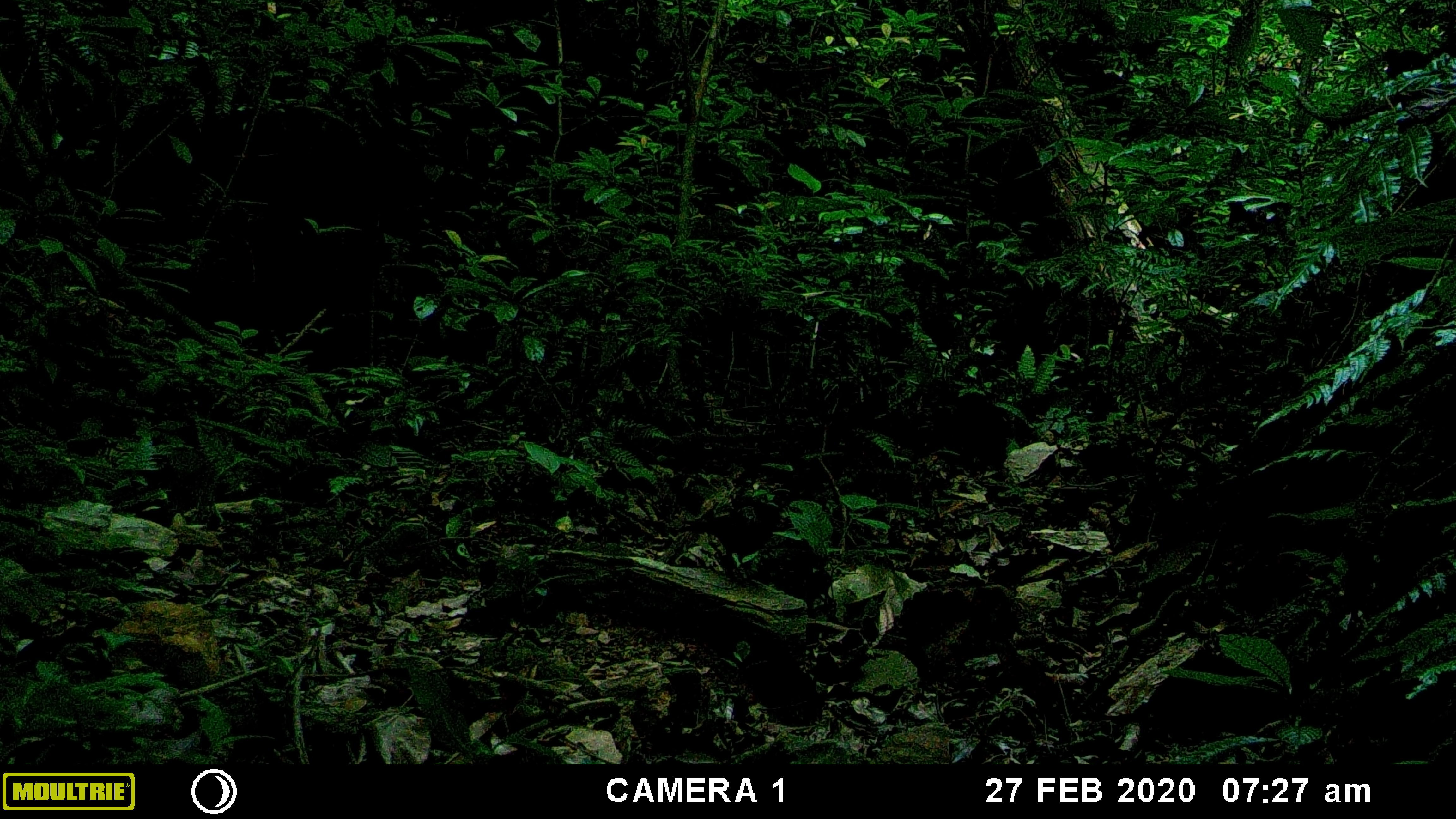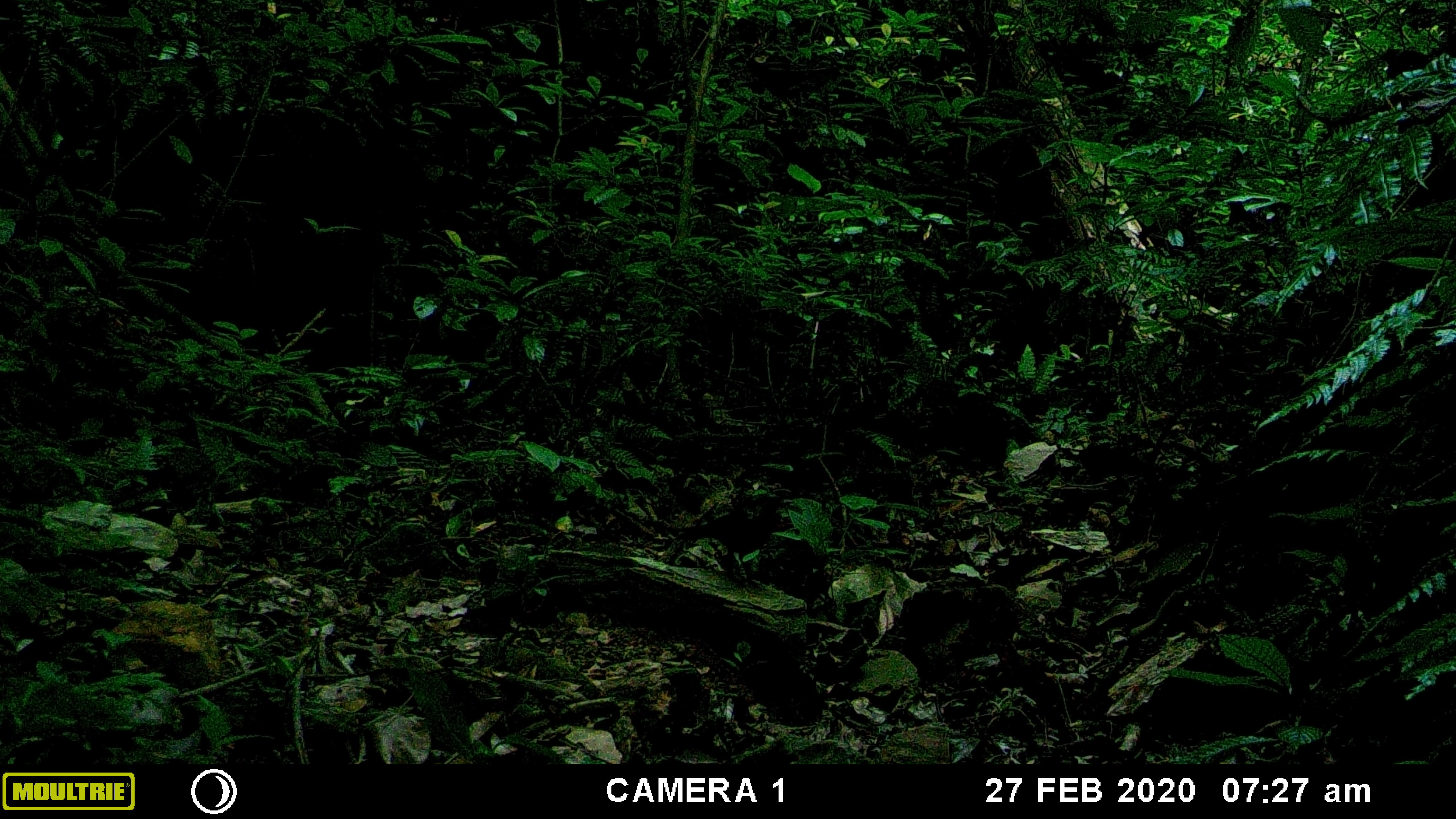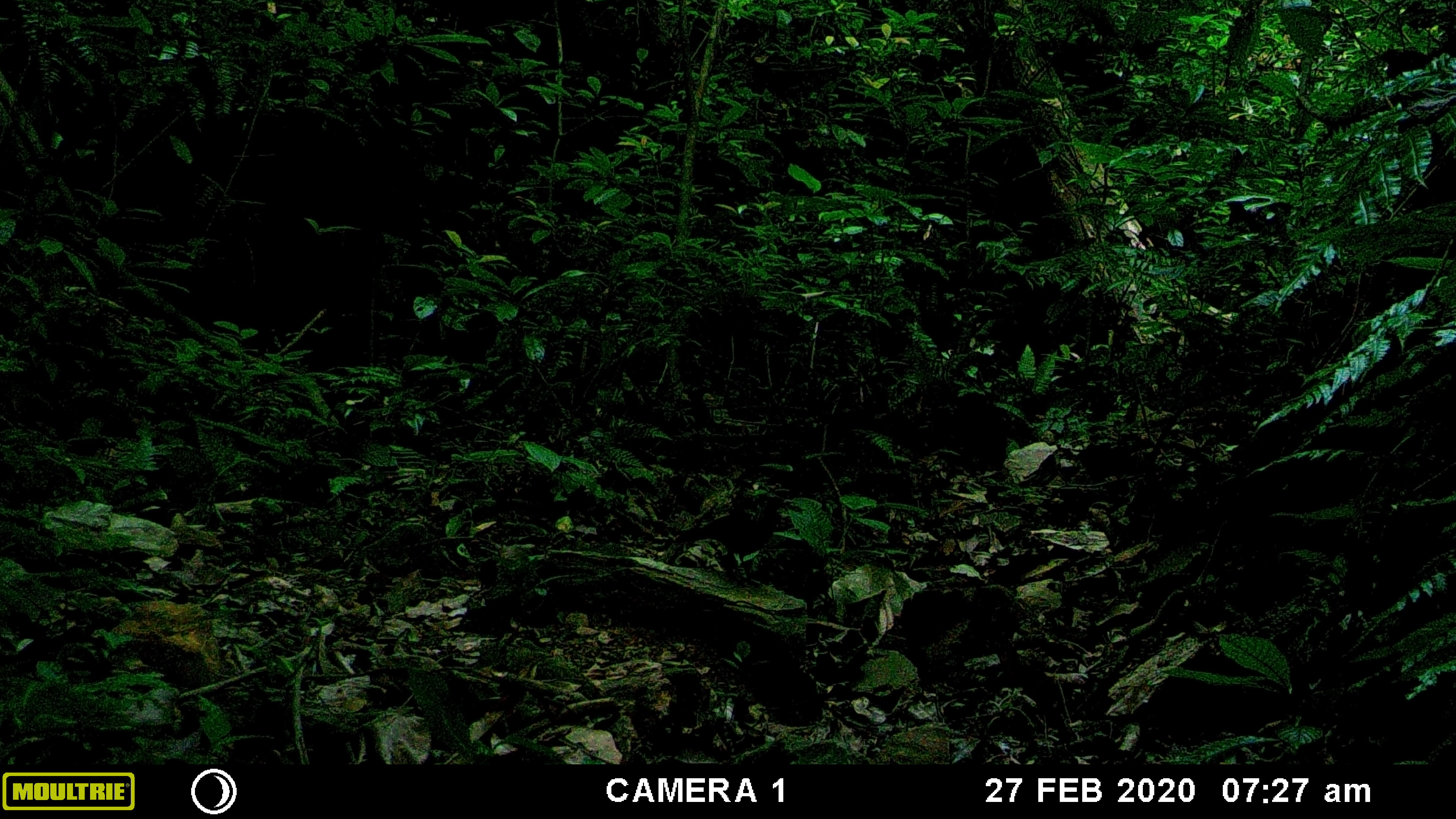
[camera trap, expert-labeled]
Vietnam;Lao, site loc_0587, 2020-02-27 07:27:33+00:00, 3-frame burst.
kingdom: Animalia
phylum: Chordata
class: Aves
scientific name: Aves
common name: bird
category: unidentified bird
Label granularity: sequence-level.